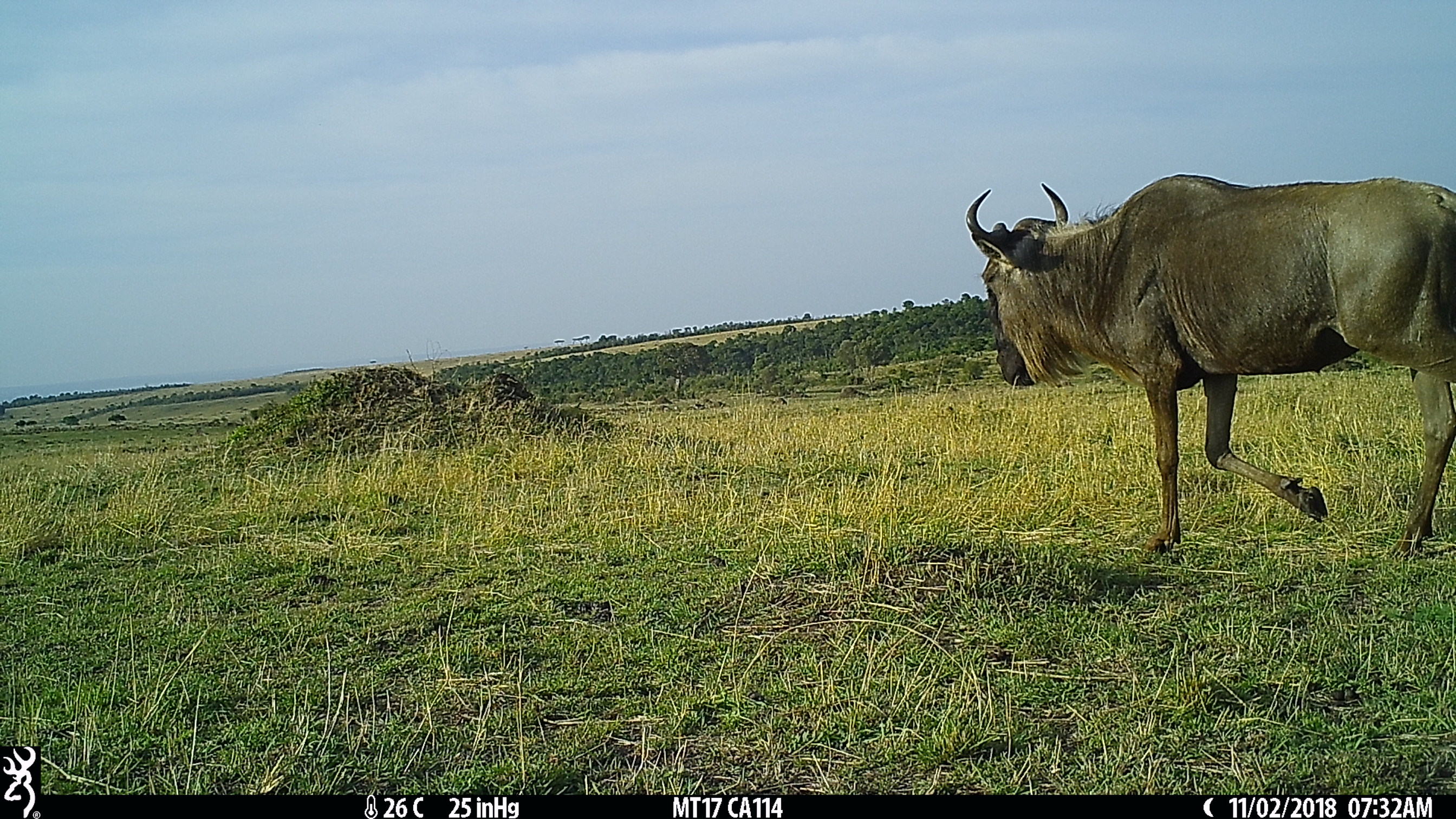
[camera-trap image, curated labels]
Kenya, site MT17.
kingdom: Animalia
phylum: Chordata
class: Mammalia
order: Artiodactyla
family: Bovidae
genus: Connochaetes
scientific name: Connochaetes taurinus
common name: blue wildebeest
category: wildebeest